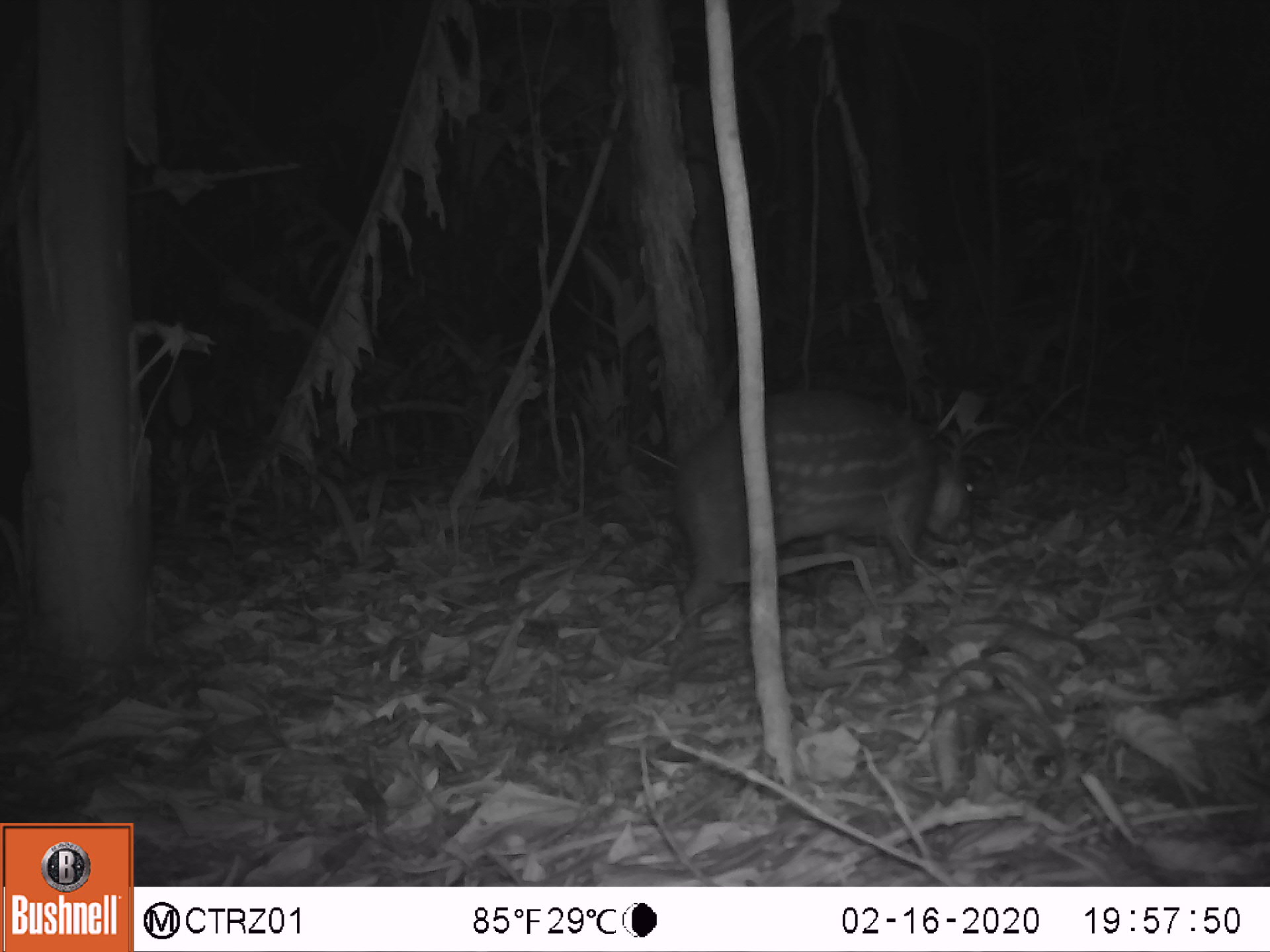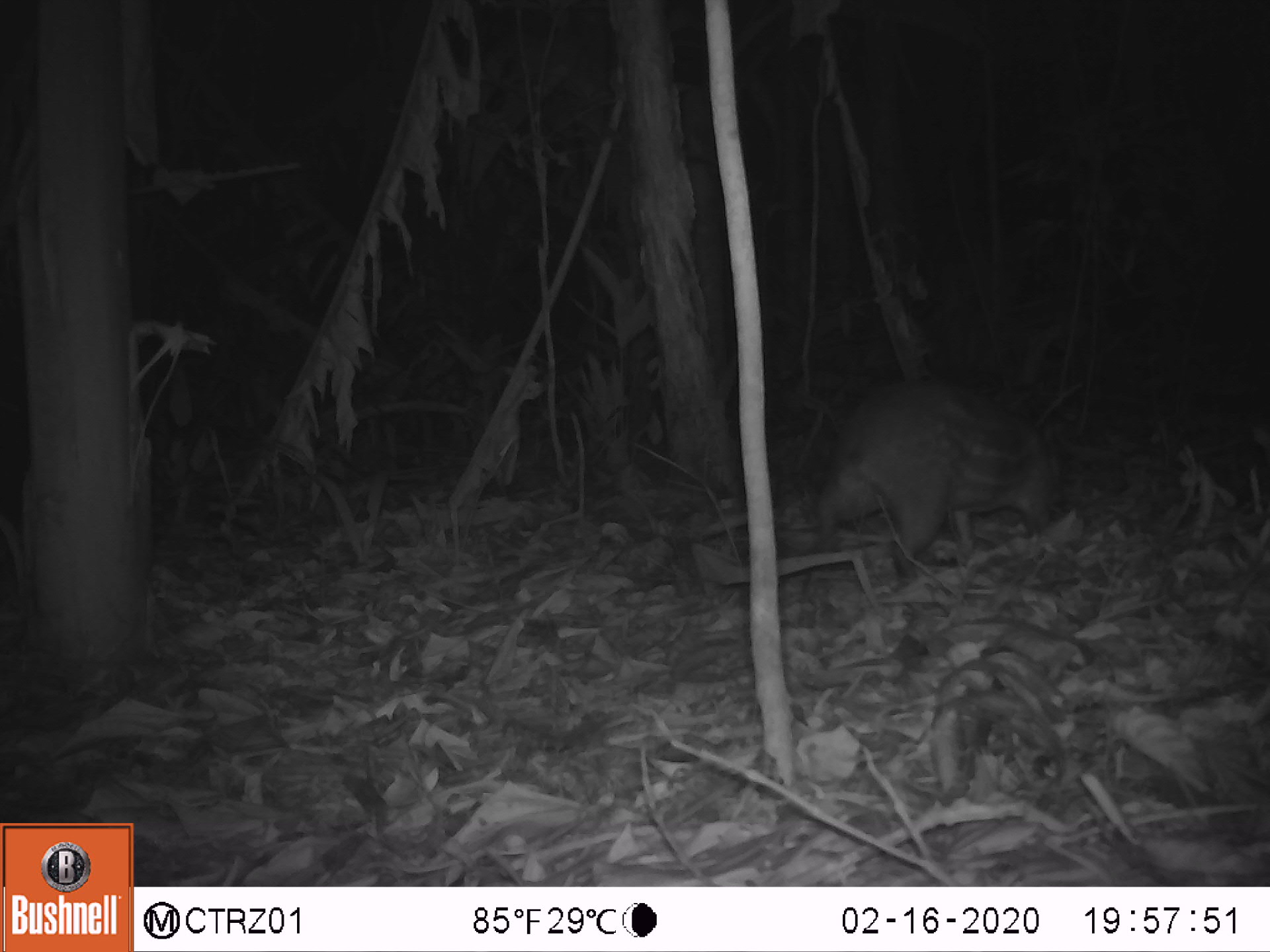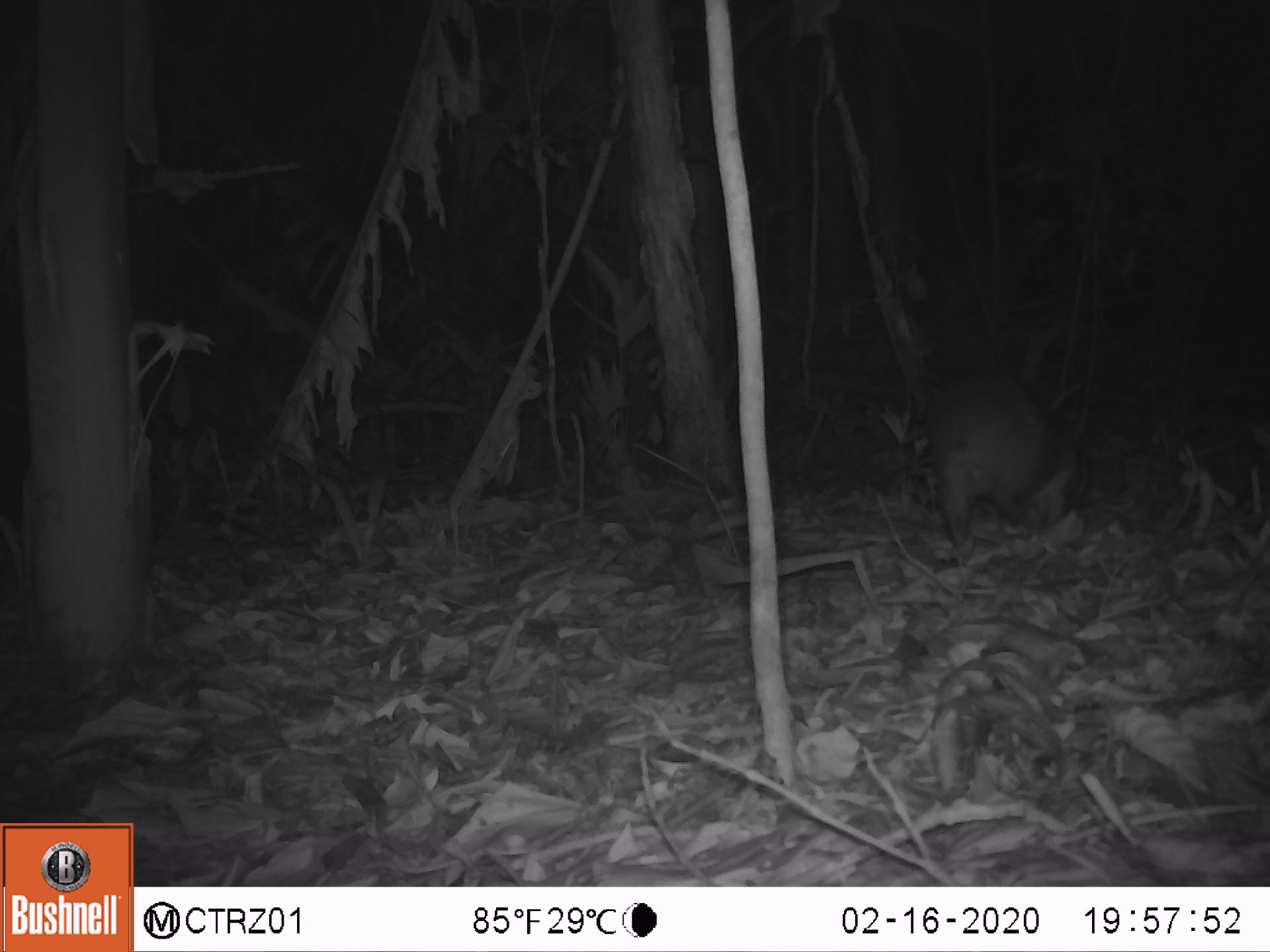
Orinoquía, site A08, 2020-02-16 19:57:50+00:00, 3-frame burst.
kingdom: Animalia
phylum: Chordata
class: Mammalia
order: Rodentia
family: Cuniculidae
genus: Cuniculus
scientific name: Cuniculus paca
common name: spotted paca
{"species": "spotted paca (Cuniculus paca)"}